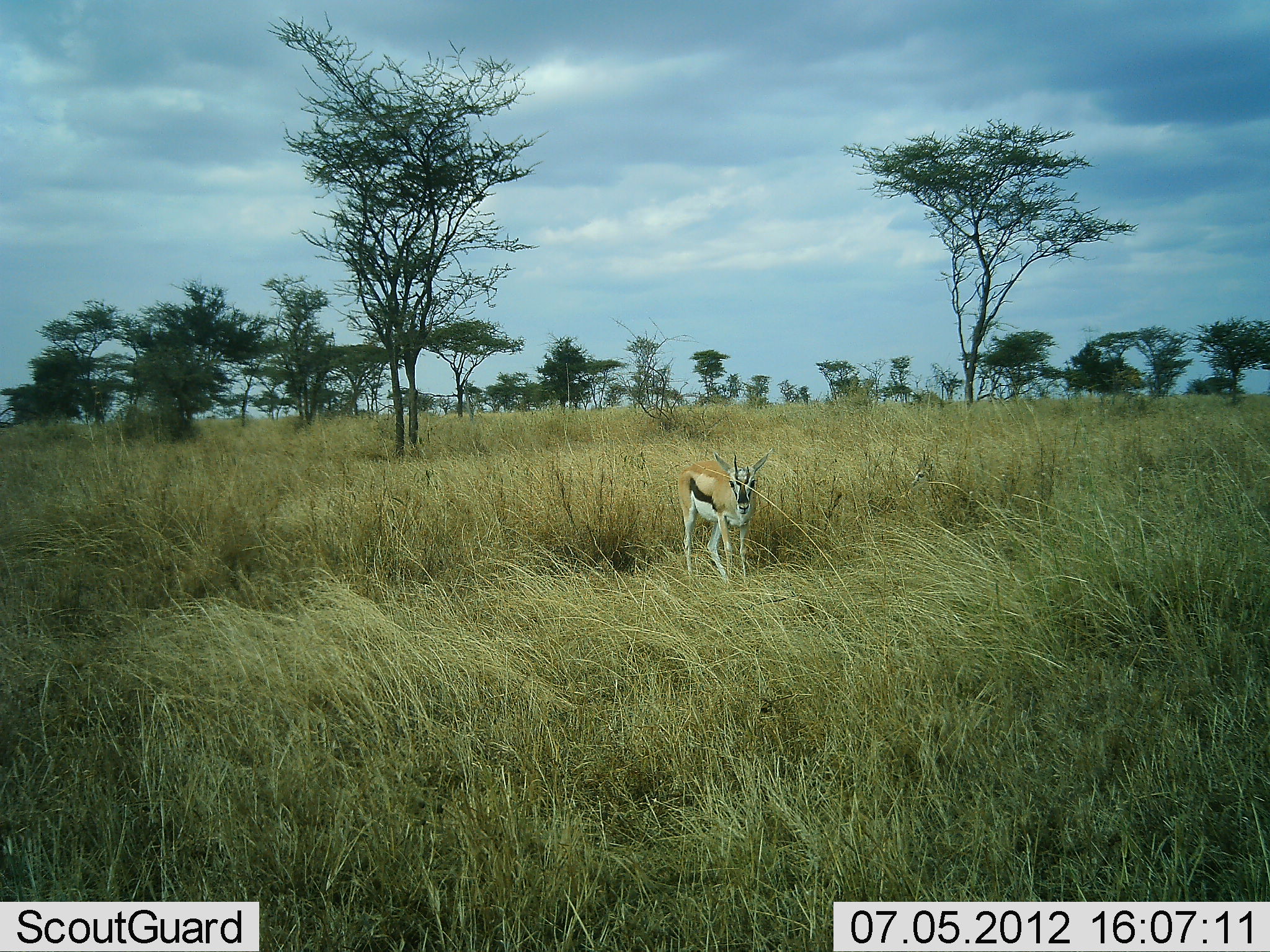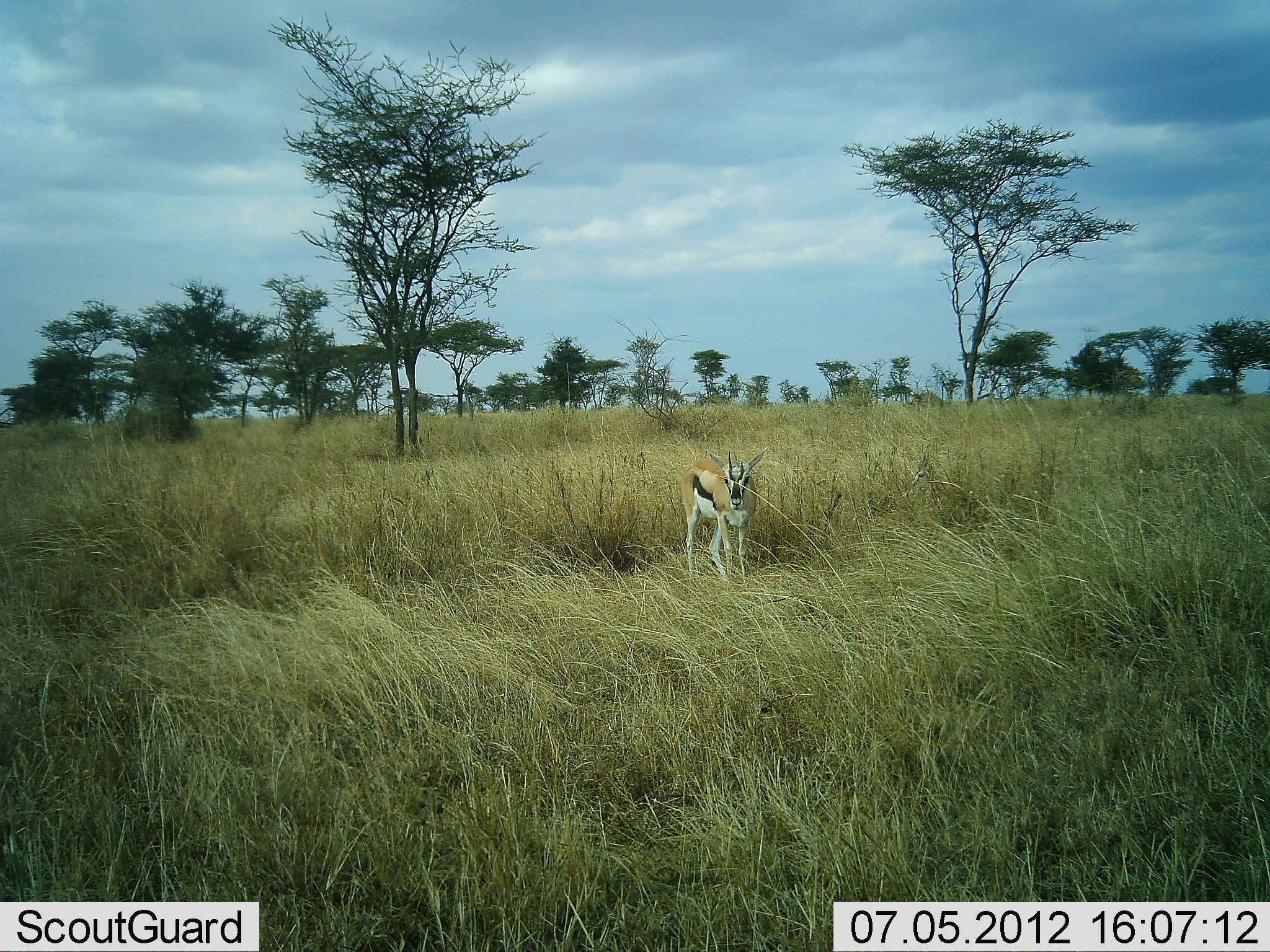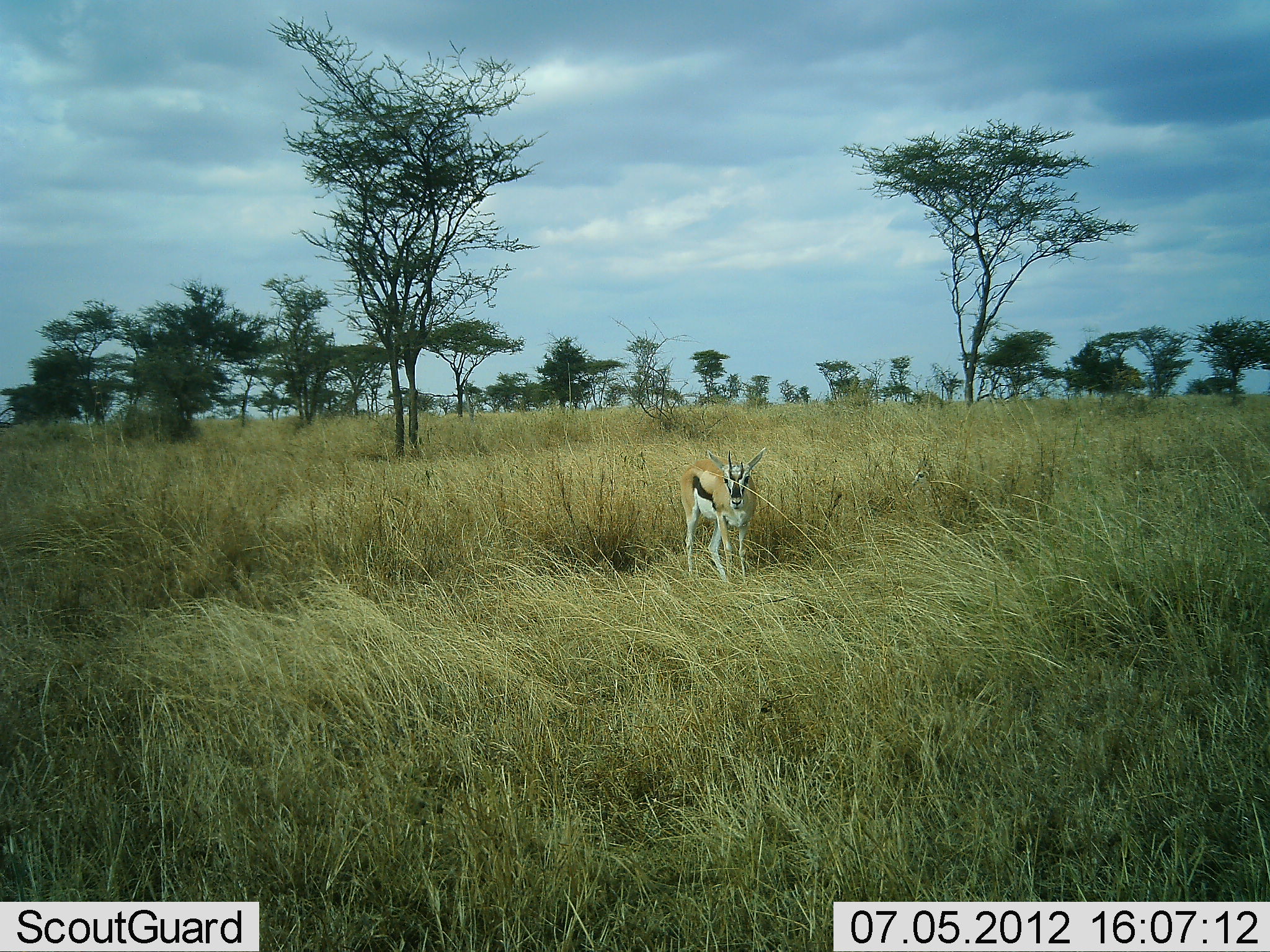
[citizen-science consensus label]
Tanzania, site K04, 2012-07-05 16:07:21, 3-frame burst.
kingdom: Animalia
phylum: Chordata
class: Mammalia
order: Artiodactyla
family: Bovidae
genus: Eudorcas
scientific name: Eudorcas thomsonii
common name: thomson's gazelle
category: gazellethomsons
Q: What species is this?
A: Gazellethomsons (thomson's gazelle) (Eudorcas thomsonii).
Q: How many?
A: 1.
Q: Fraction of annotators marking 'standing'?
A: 100%.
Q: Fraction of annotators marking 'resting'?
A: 0%.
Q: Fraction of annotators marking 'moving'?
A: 0%.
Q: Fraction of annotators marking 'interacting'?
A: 0%.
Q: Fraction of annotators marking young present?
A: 0%.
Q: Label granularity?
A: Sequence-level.